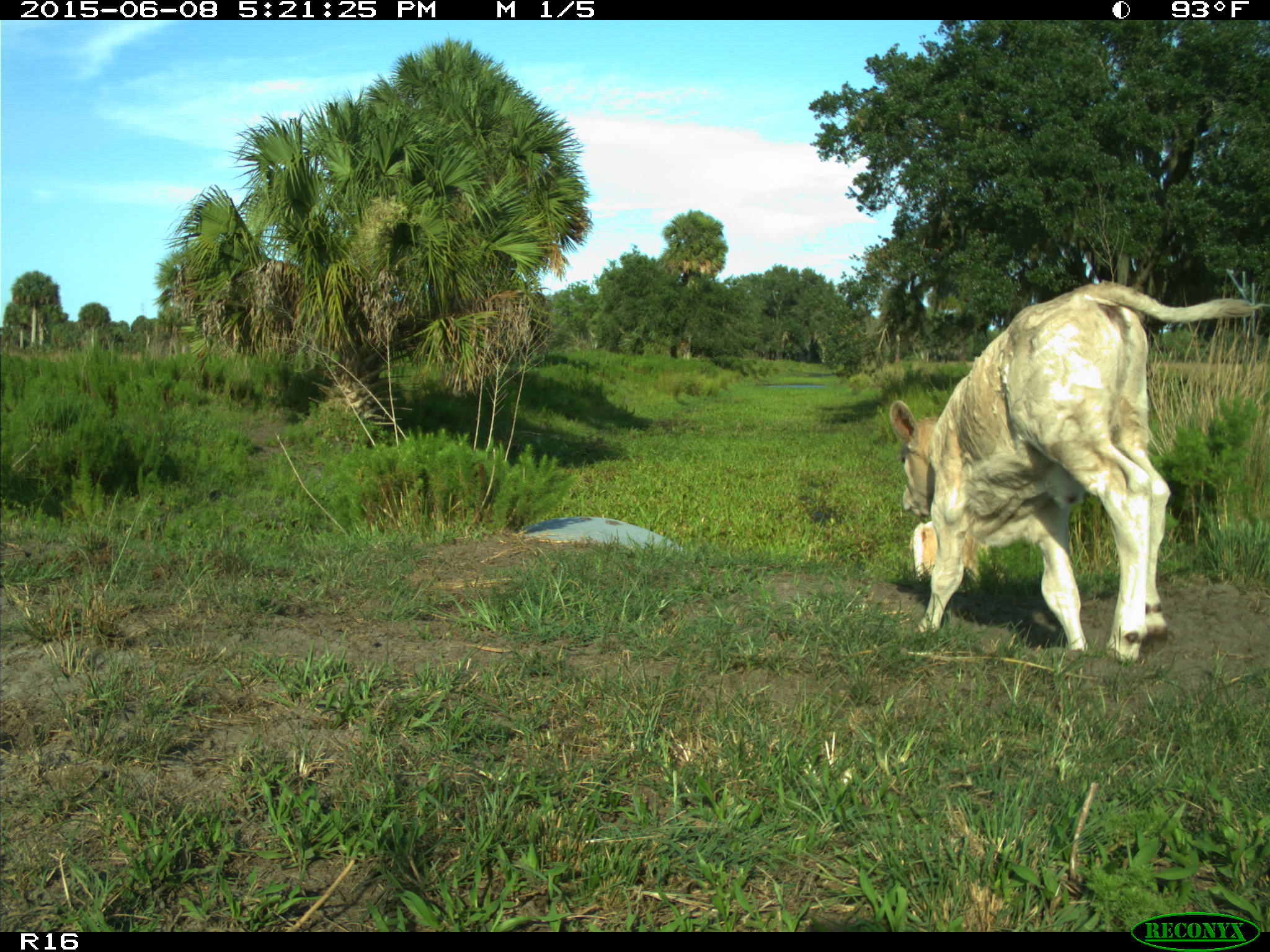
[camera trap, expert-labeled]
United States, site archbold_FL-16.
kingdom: Animalia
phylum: Chordata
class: Mammalia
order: Artiodactyla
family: Bovidae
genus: Bos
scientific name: Bos taurus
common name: domestic cow